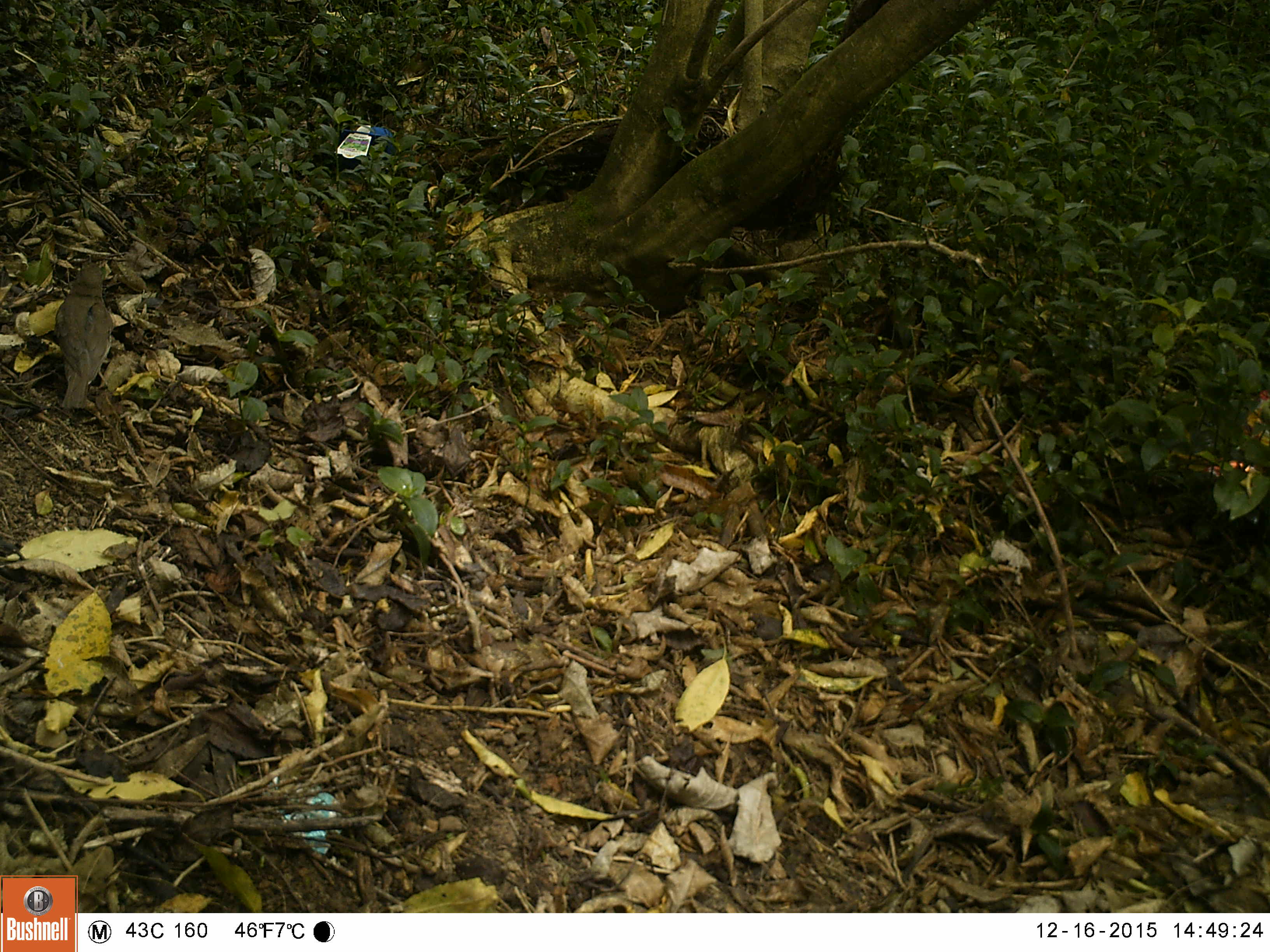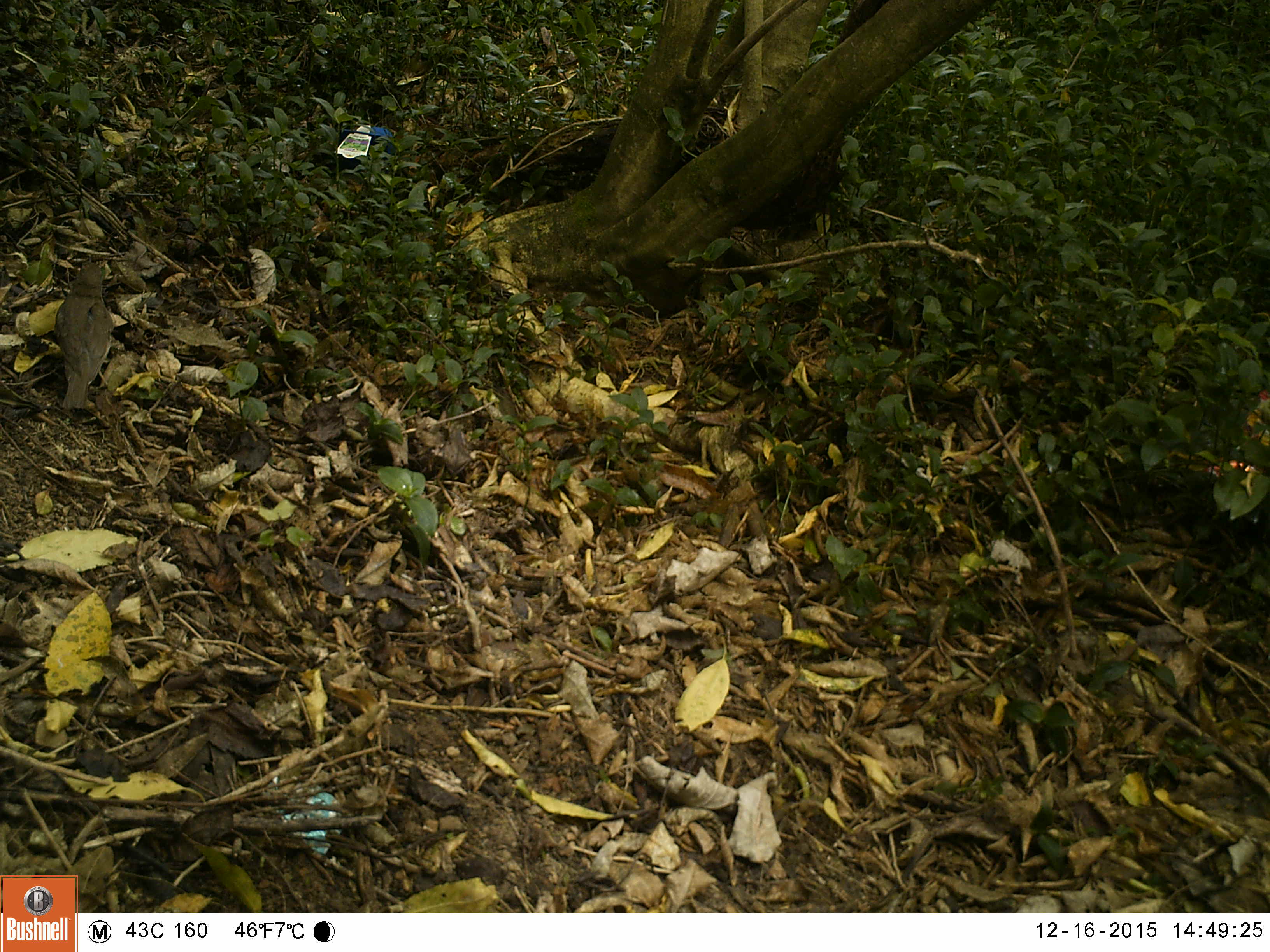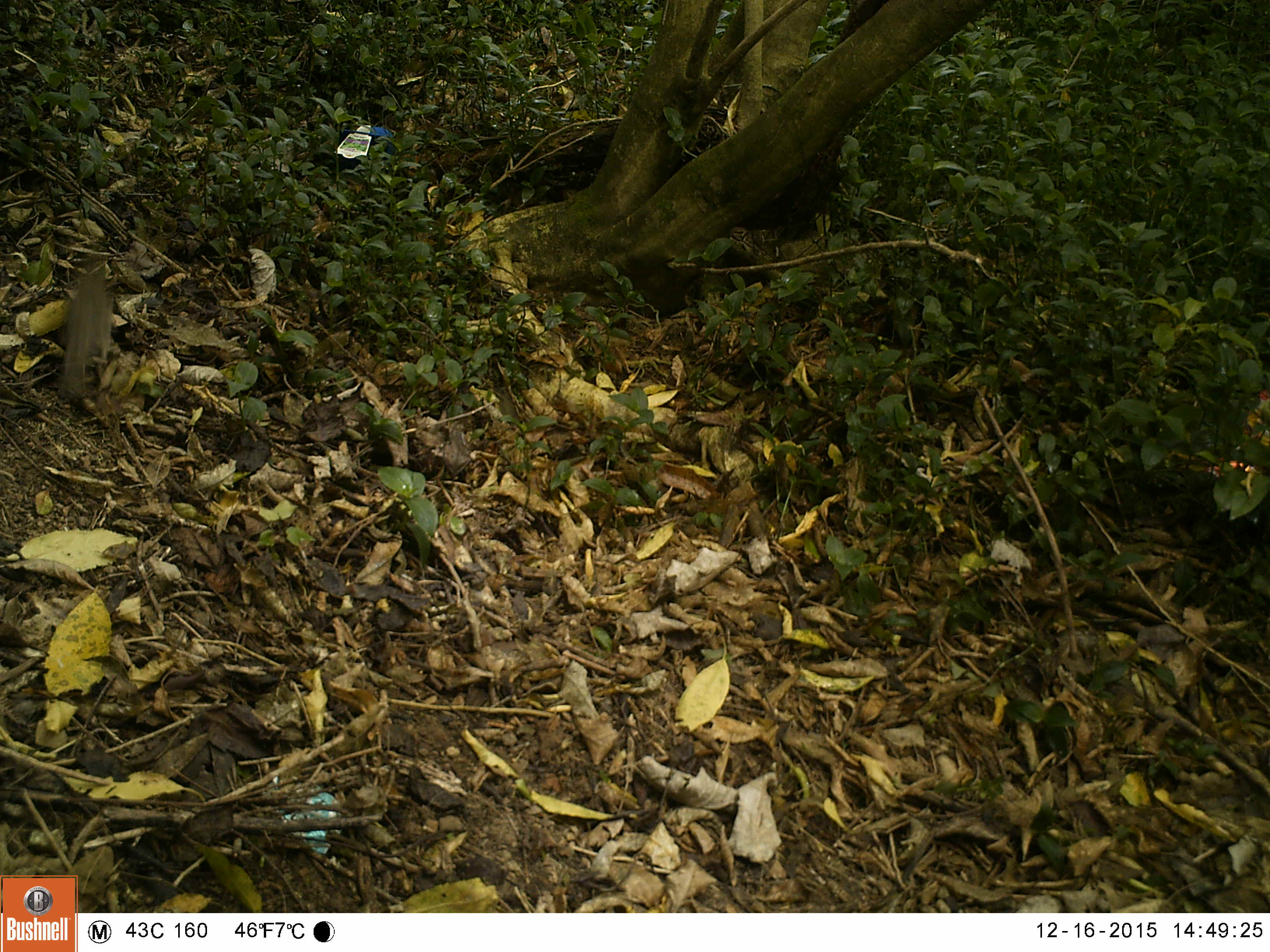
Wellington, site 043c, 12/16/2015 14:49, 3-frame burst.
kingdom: Animalia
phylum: Chordata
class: Aves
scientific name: Aves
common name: bird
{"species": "bird (Aves)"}